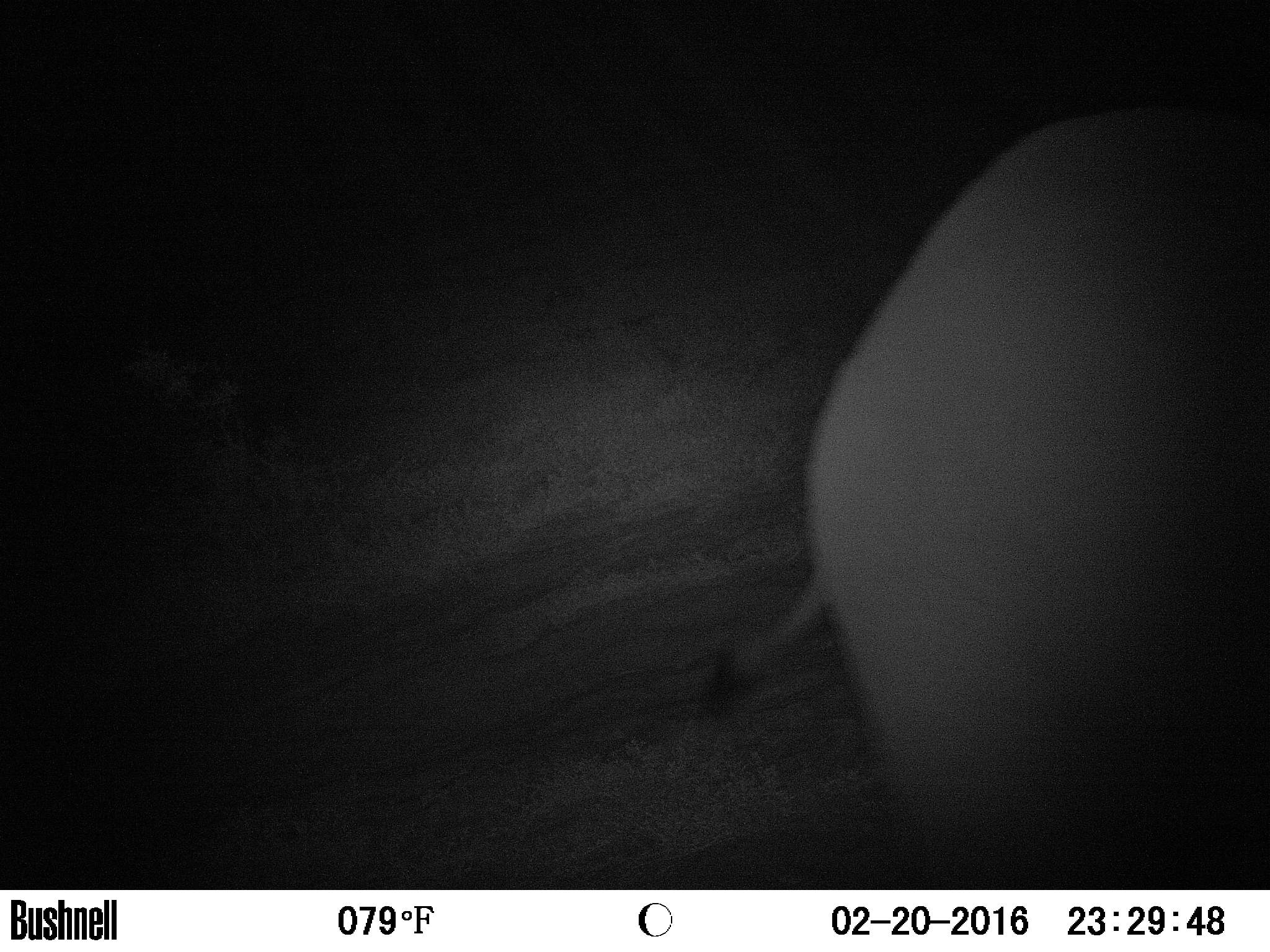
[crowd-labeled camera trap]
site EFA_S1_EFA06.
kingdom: Animalia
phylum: Chordata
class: Mammalia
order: Proboscidea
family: Elephantidae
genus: Loxodonta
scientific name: Loxodonta africana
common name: african bush elephant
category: elephant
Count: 1.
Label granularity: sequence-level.